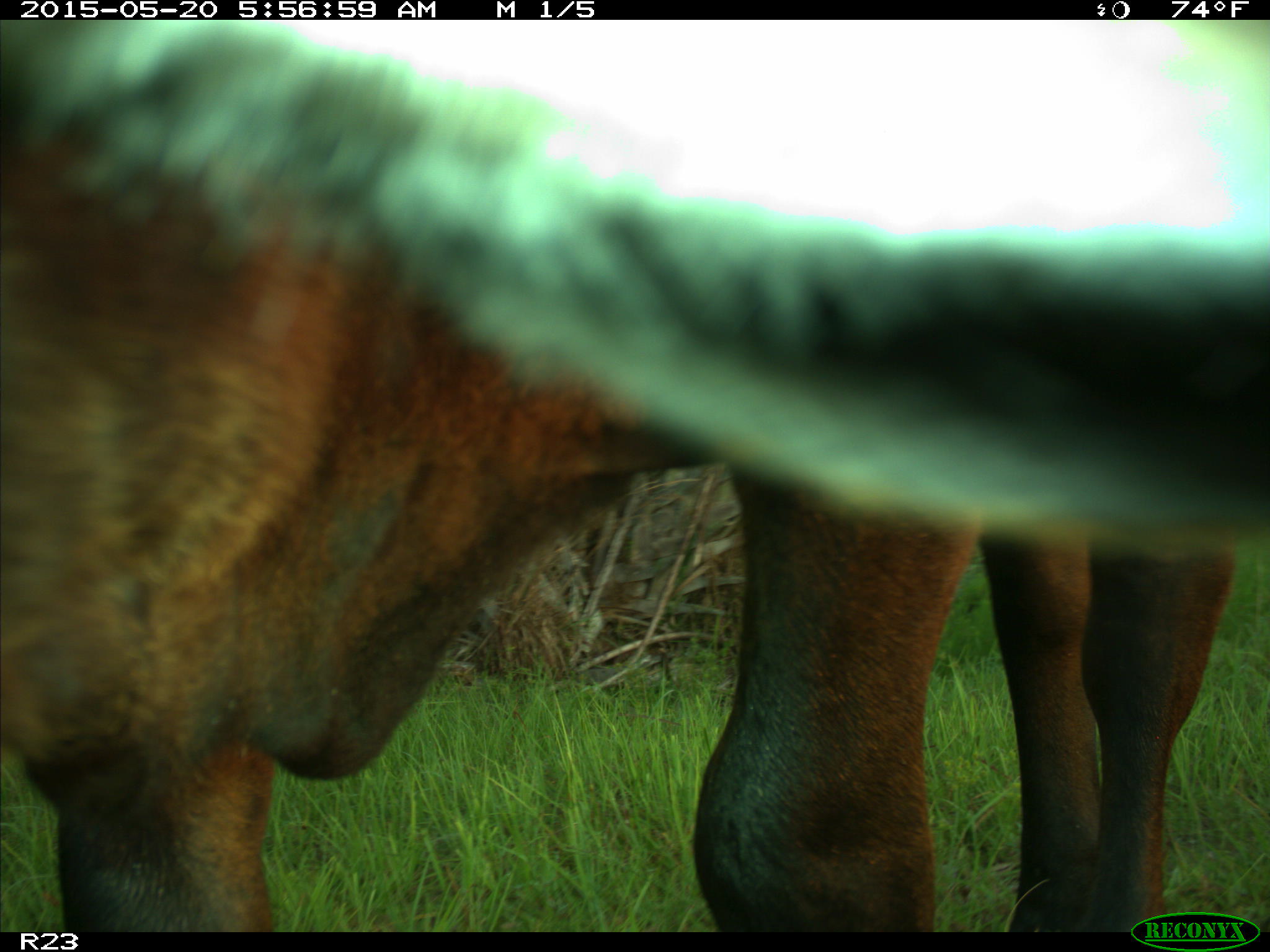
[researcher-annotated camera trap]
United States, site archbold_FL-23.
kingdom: Animalia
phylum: Chordata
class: Mammalia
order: Artiodactyla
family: Bovidae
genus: Bos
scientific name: Bos taurus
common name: domestic cow